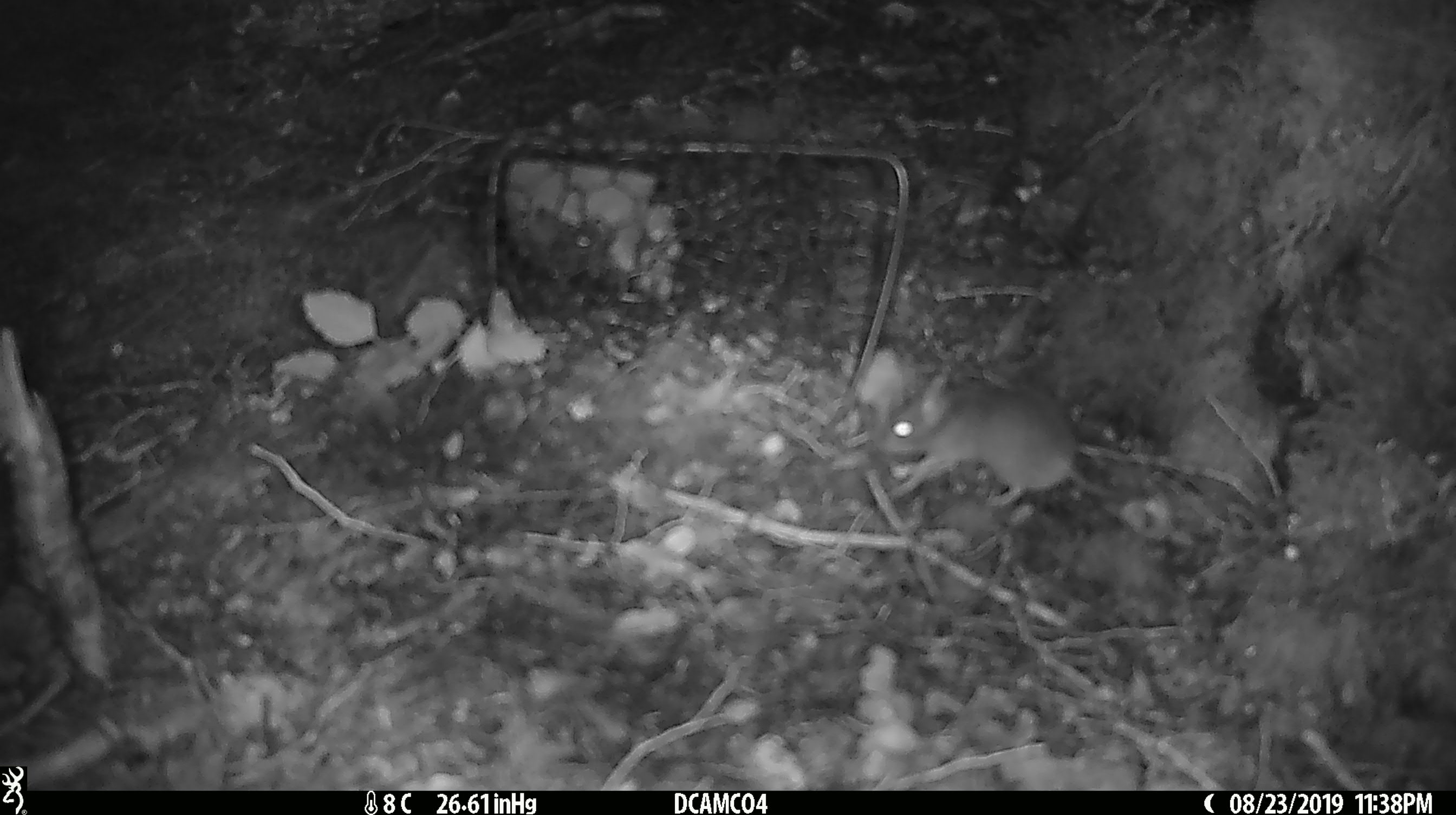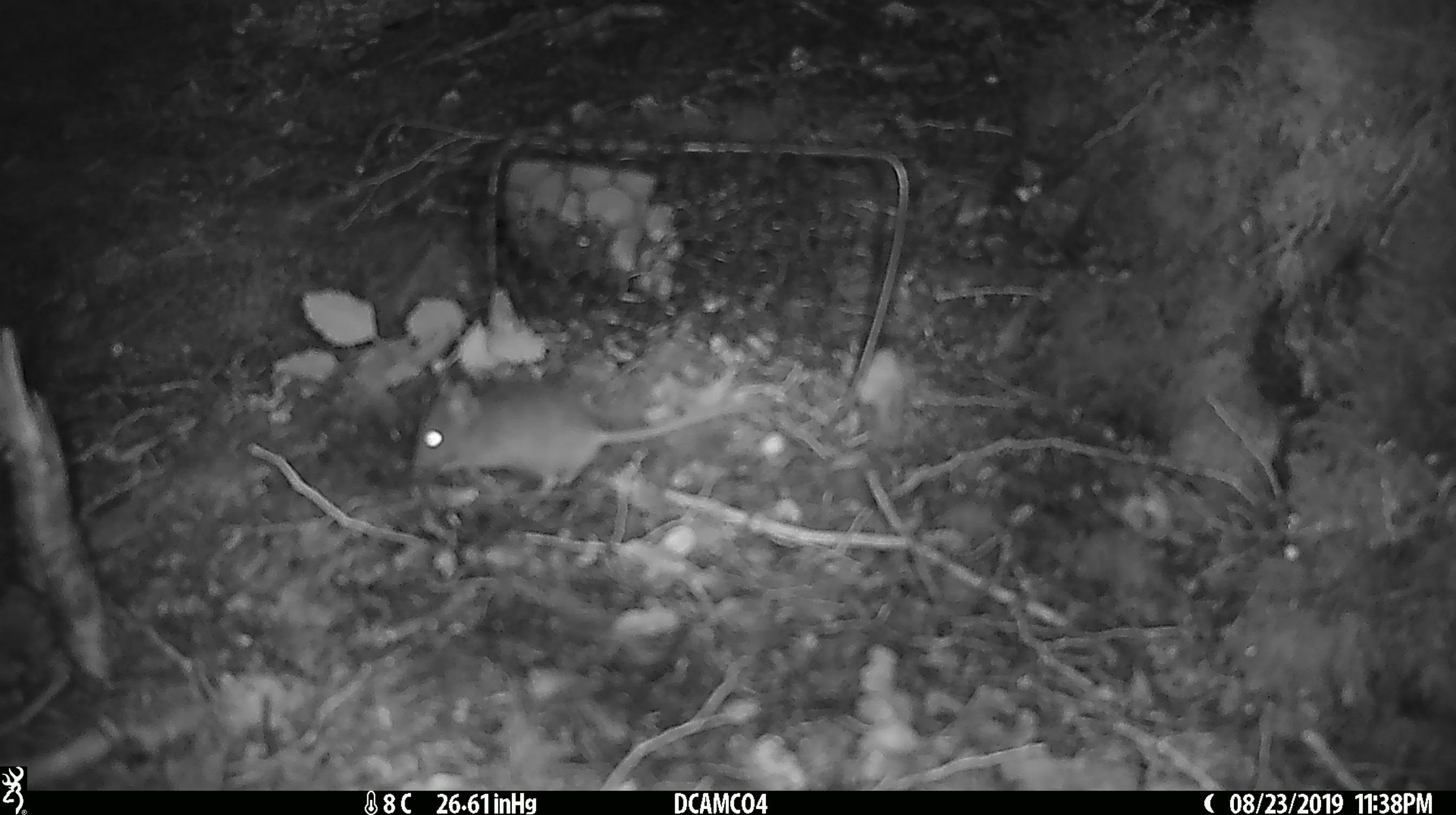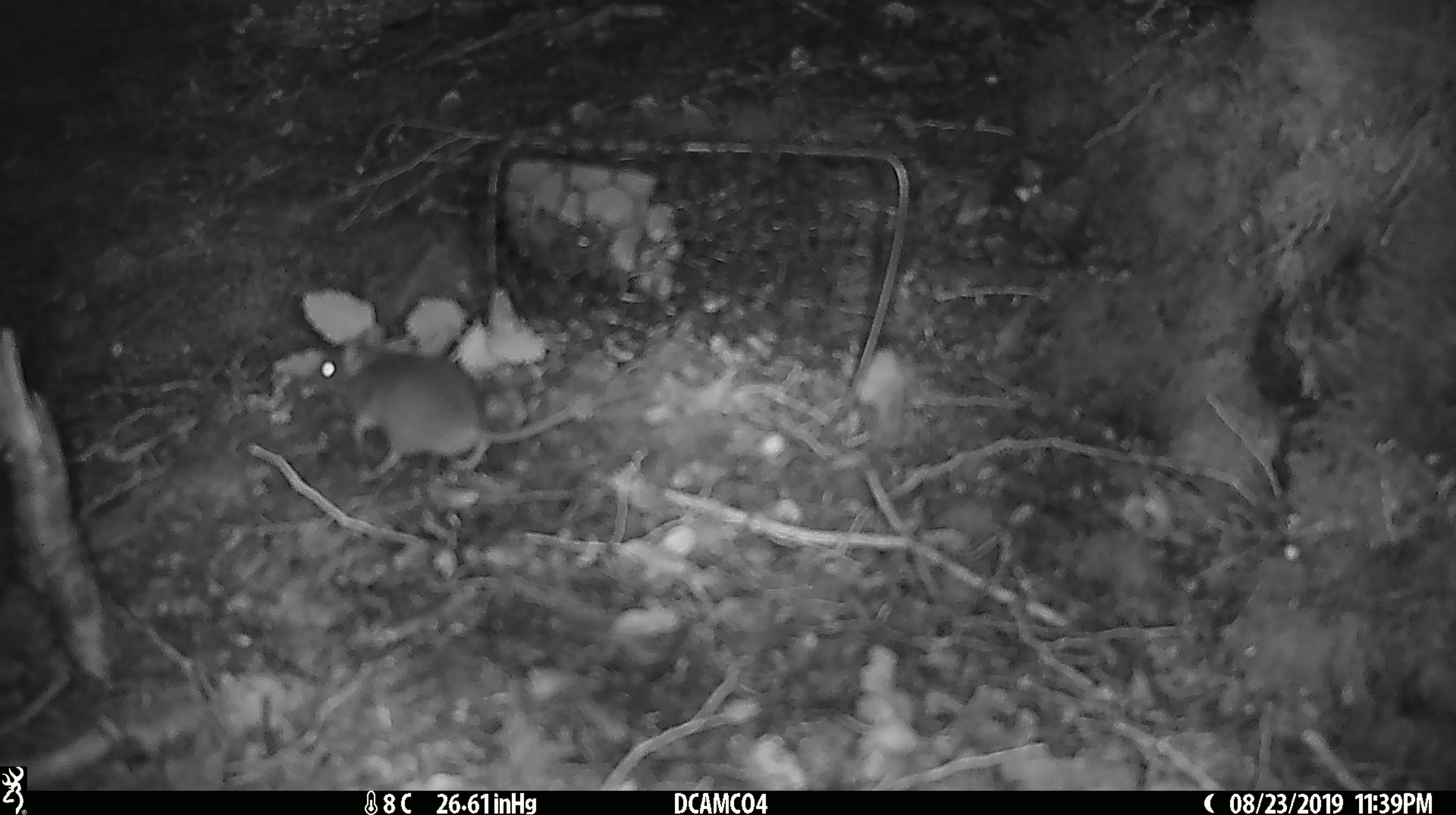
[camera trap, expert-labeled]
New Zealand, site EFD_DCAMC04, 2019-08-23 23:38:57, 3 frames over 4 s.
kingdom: Animalia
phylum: Chordata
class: Mammalia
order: Rodentia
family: Muridae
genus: Mus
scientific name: Mus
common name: mouse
Mouse (Mus).